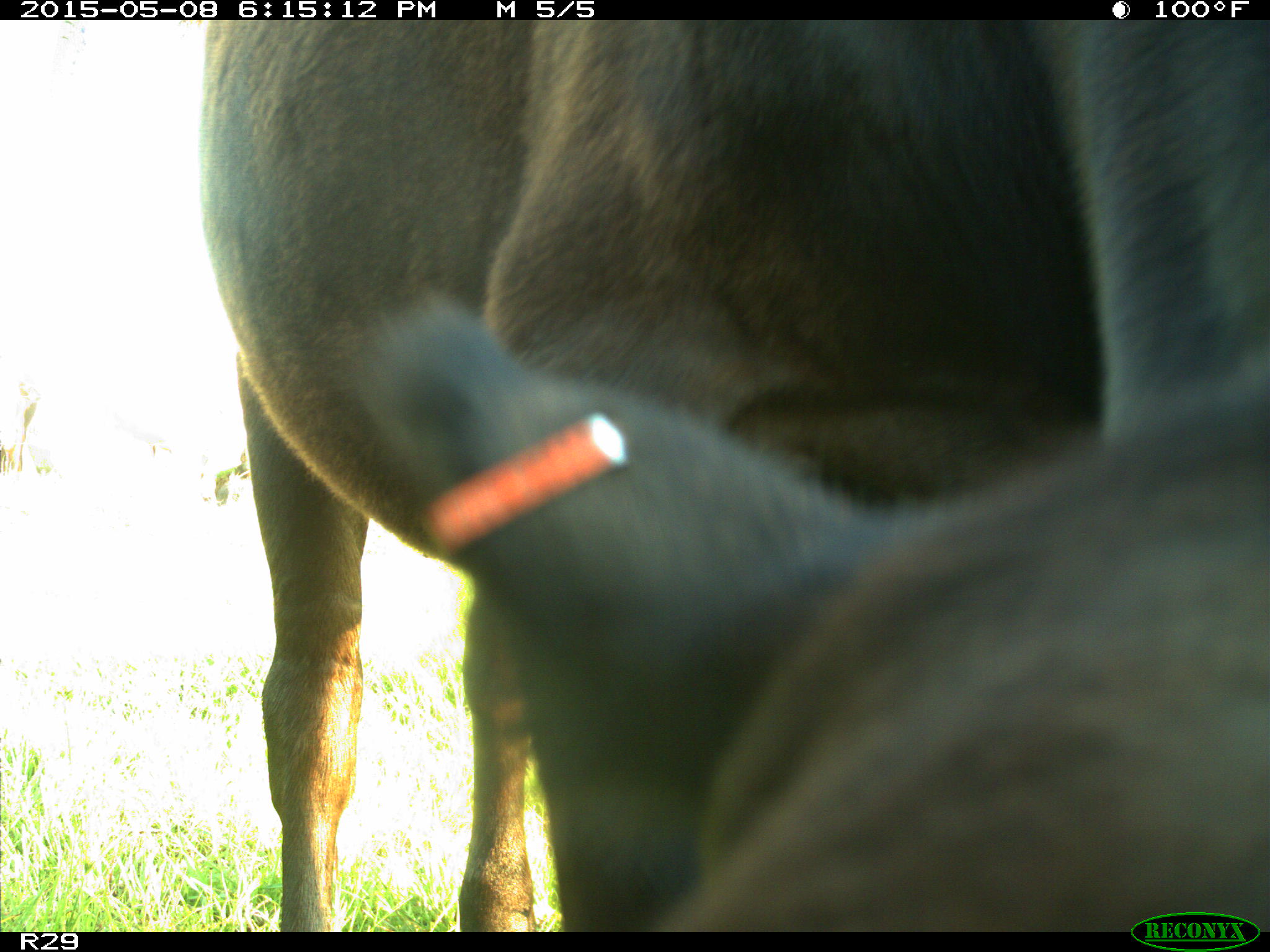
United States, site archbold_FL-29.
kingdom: Animalia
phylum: Chordata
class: Mammalia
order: Artiodactyla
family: Bovidae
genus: Bos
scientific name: Bos taurus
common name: domestic cow